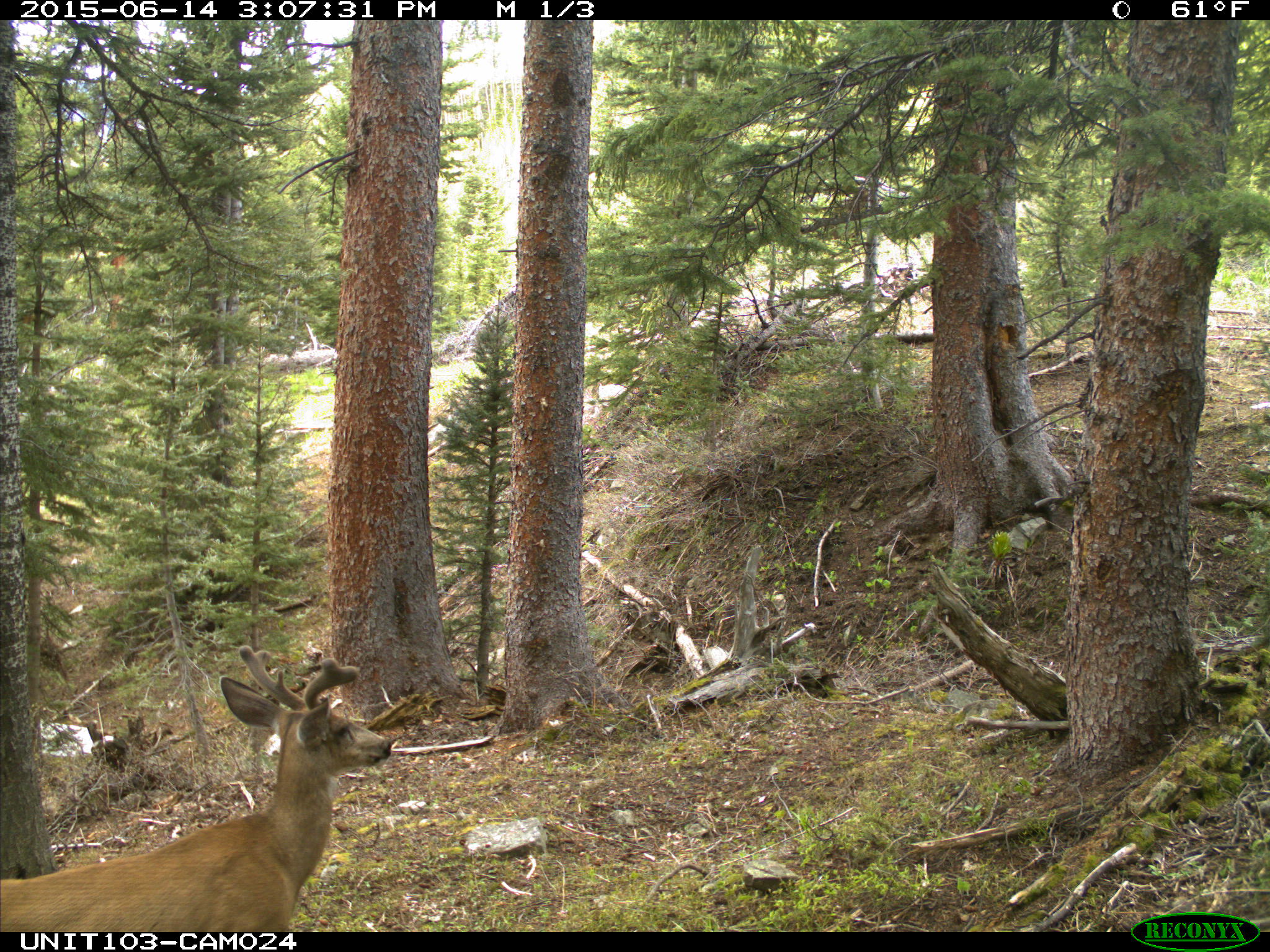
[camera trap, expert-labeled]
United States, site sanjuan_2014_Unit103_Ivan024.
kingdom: Animalia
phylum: Chordata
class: Mammalia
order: Artiodactyla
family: Cervidae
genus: Odocoileus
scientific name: Odocoileus hemionus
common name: mule deer